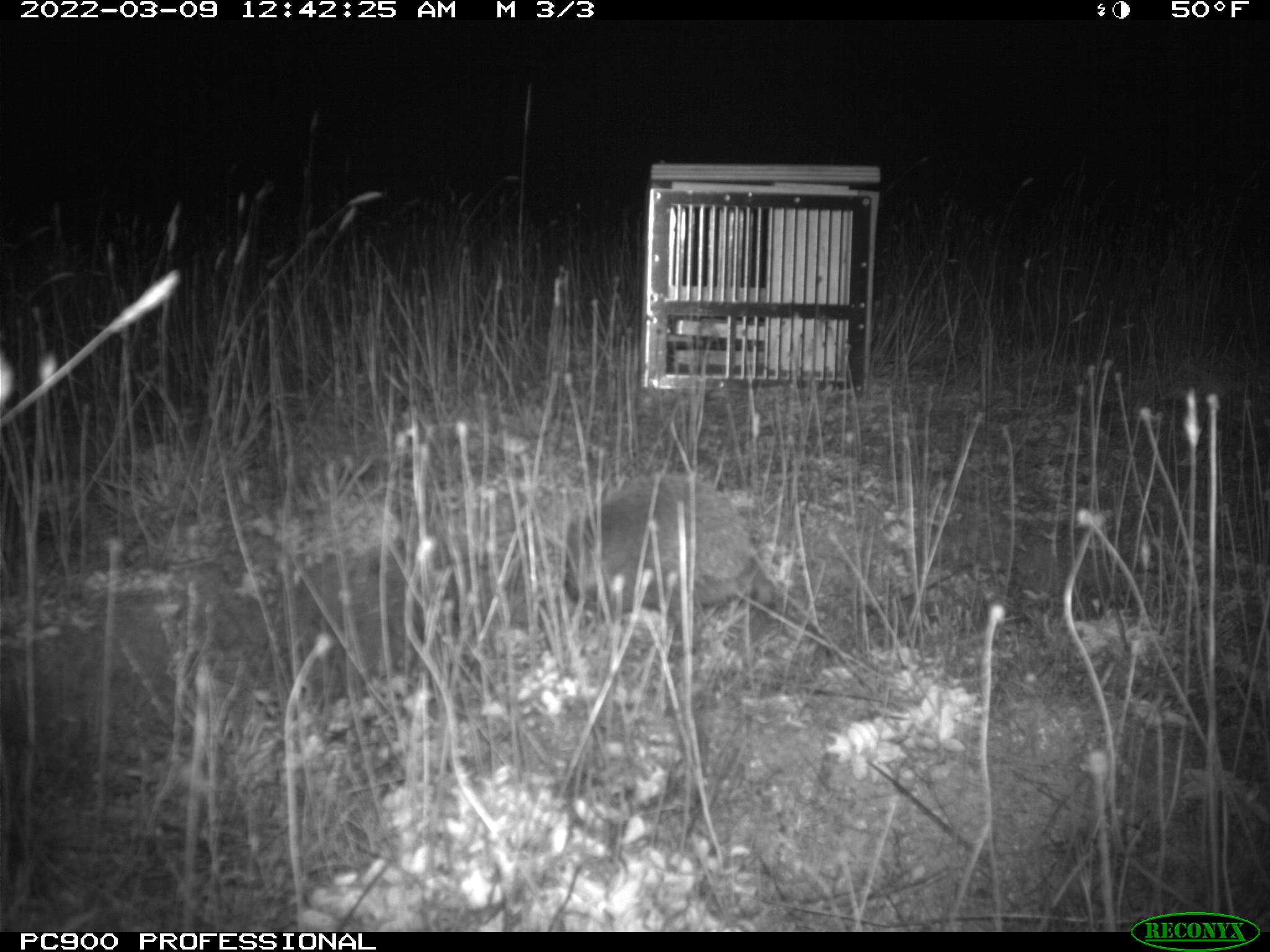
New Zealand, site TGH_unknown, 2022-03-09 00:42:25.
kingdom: Animalia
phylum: Chordata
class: Mammalia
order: Eulipotyphla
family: Erinaceidae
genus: Erinaceus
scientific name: Erinaceus europaeus europaeus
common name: european hedgehog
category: hedgehog